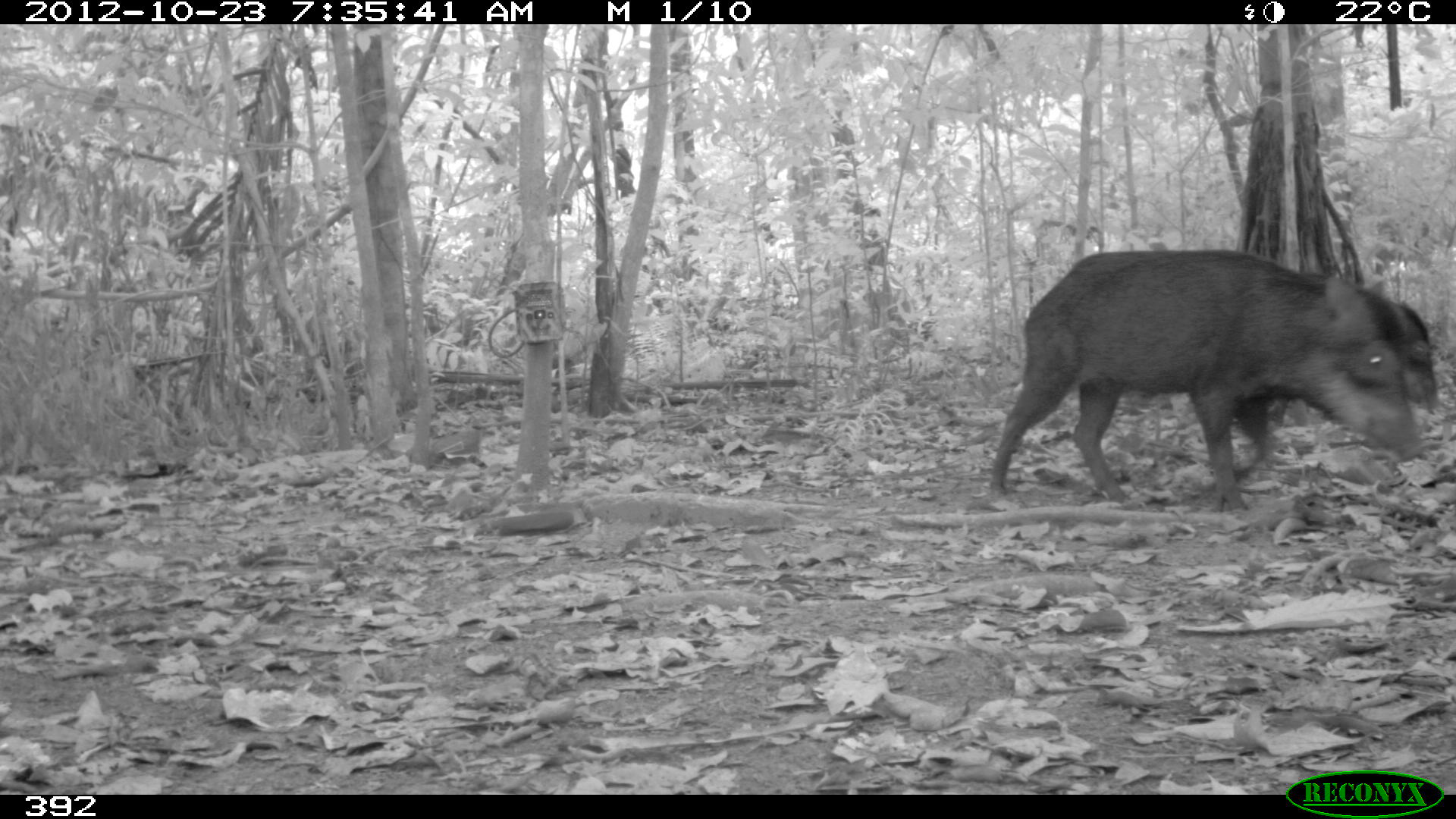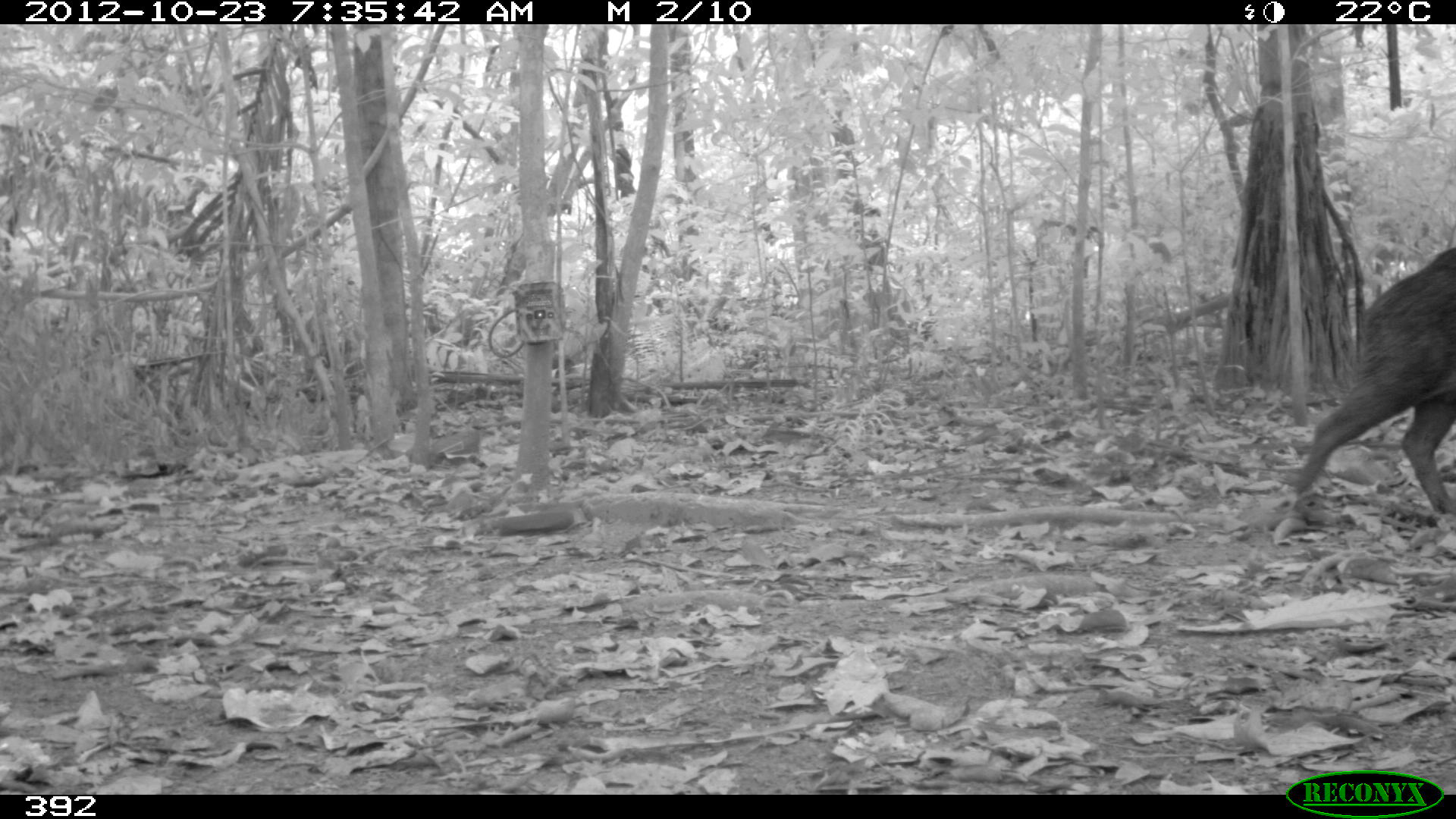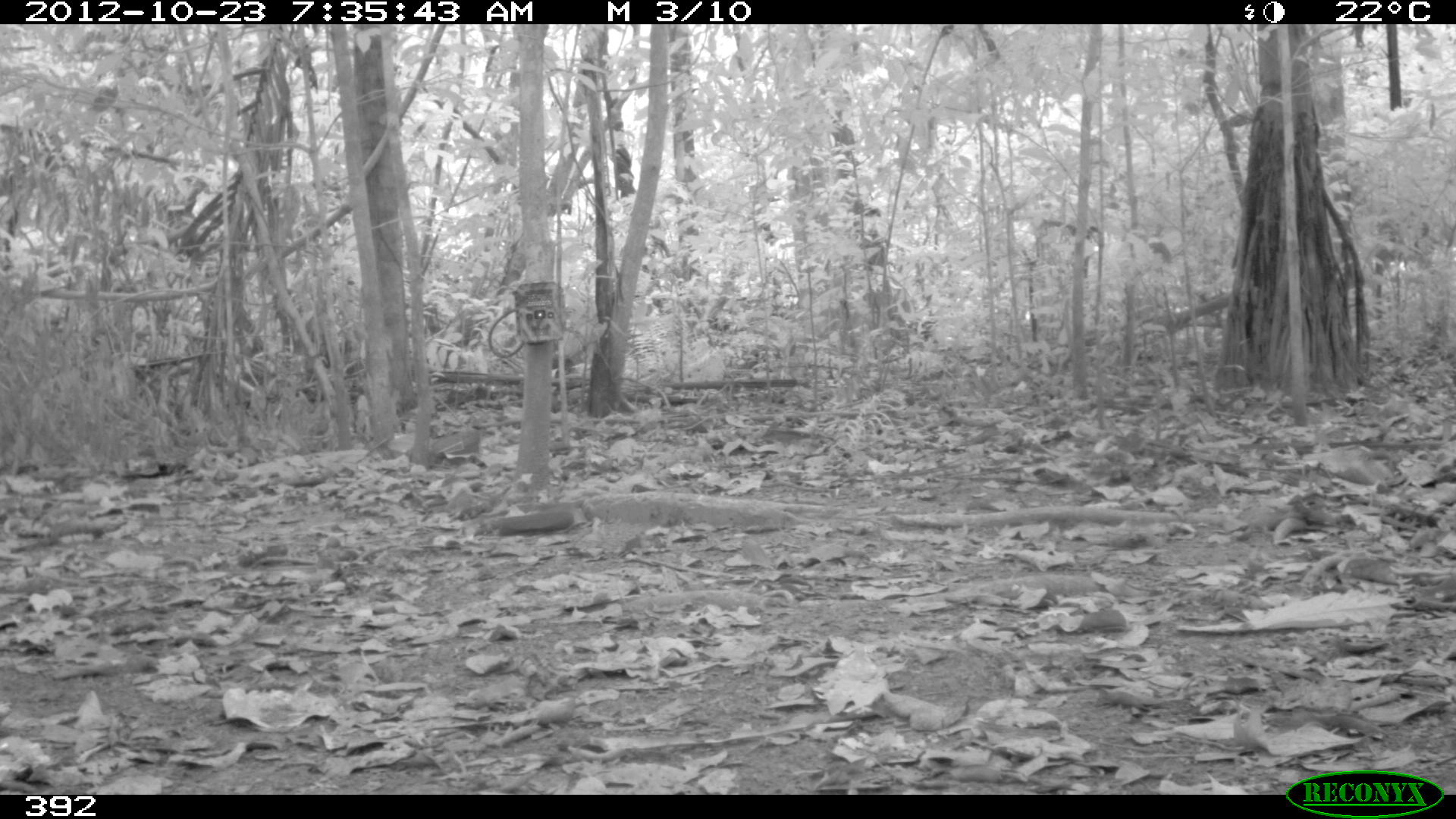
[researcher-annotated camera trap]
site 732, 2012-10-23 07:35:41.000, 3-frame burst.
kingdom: Animalia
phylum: Chordata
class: Mammalia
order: Artiodactyla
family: Tayassuidae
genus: Tayassu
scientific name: Tayassu pecari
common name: white-lipped peccary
Tayassu pecari (white-lipped peccary).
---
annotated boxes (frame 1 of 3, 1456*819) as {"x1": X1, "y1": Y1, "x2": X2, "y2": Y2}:
tayassu pecari: {"x1": 987, "y1": 250, "x2": 1424, "y2": 511}; {"x1": 1231, "y1": 275, "x2": 1439, "y2": 464}